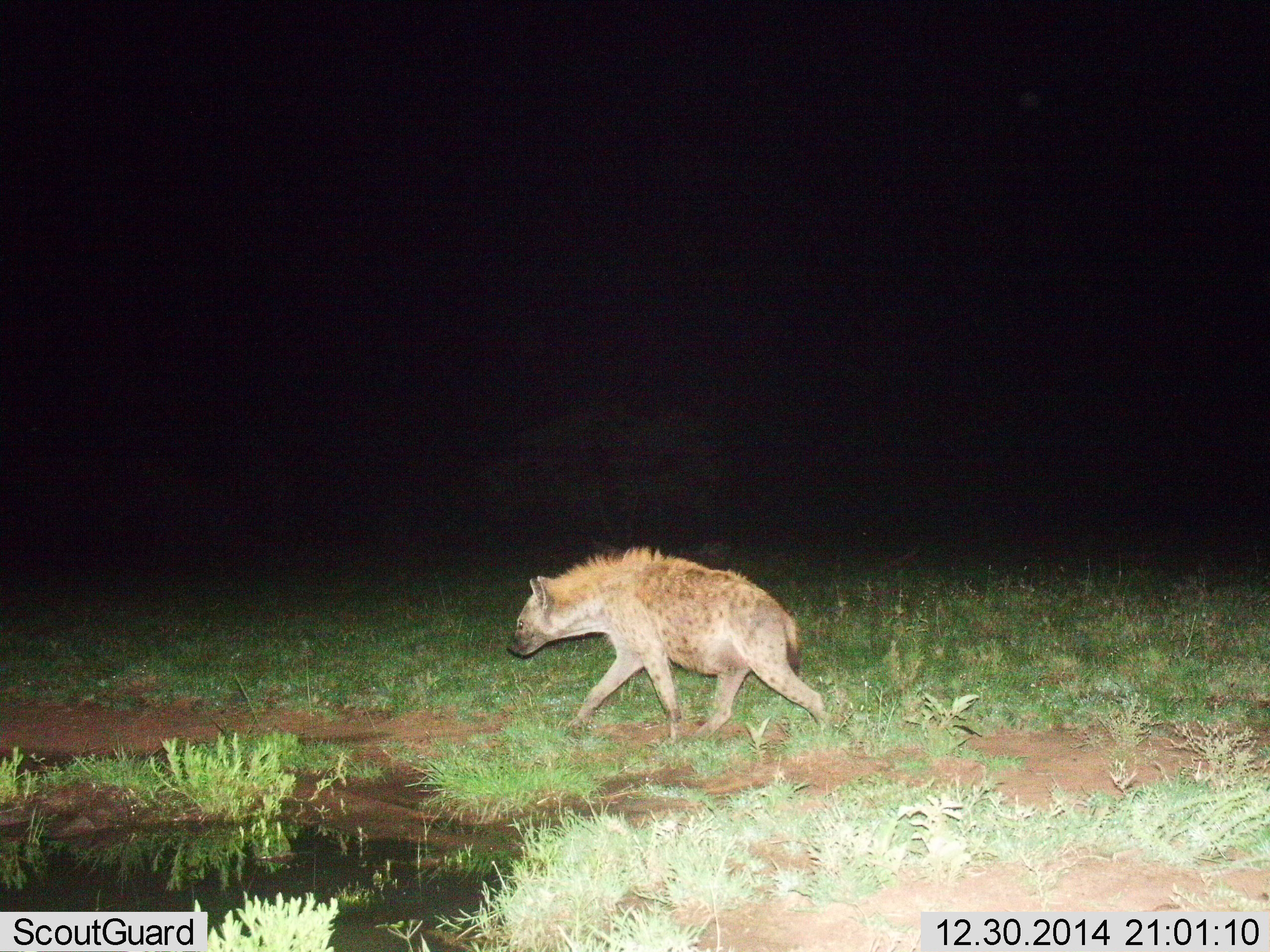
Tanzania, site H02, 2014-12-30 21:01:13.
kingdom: Animalia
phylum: Chordata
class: Mammalia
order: Carnivora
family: Hyaenidae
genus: Crocuta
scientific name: Crocuta crocuta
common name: spotted hyena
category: hyenaspotted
Hyenaspotted (spotted hyena) (Crocuta crocuta), count 1. Behavior (volunteer vote fractions): standing 10%, resting 0%, moving 90%, interacting 0%. Young present (vote fraction): 0%. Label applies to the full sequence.